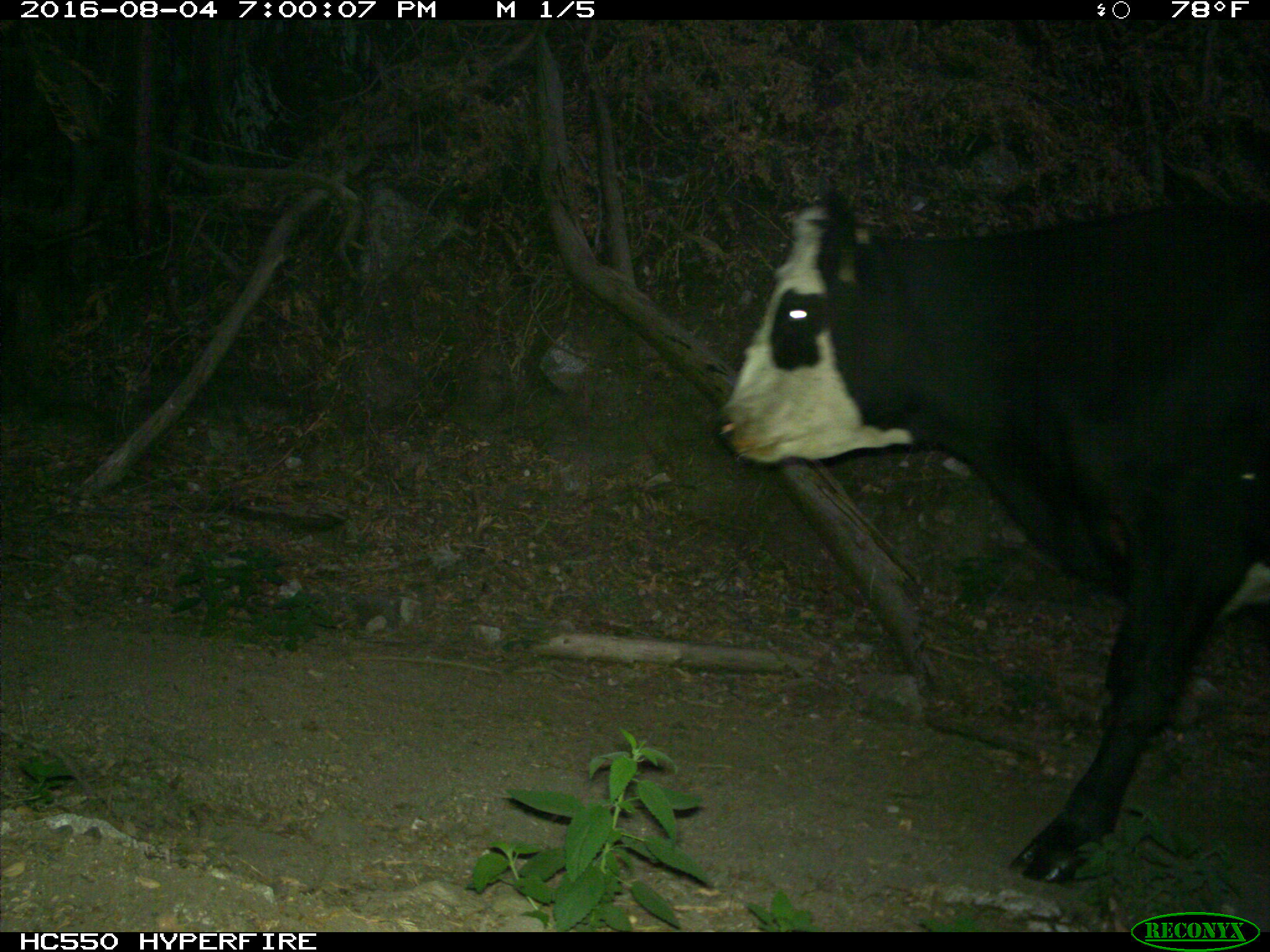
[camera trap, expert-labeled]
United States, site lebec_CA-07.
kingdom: Animalia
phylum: Chordata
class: Mammalia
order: Artiodactyla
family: Bovidae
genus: Bos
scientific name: Bos taurus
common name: domestic cow